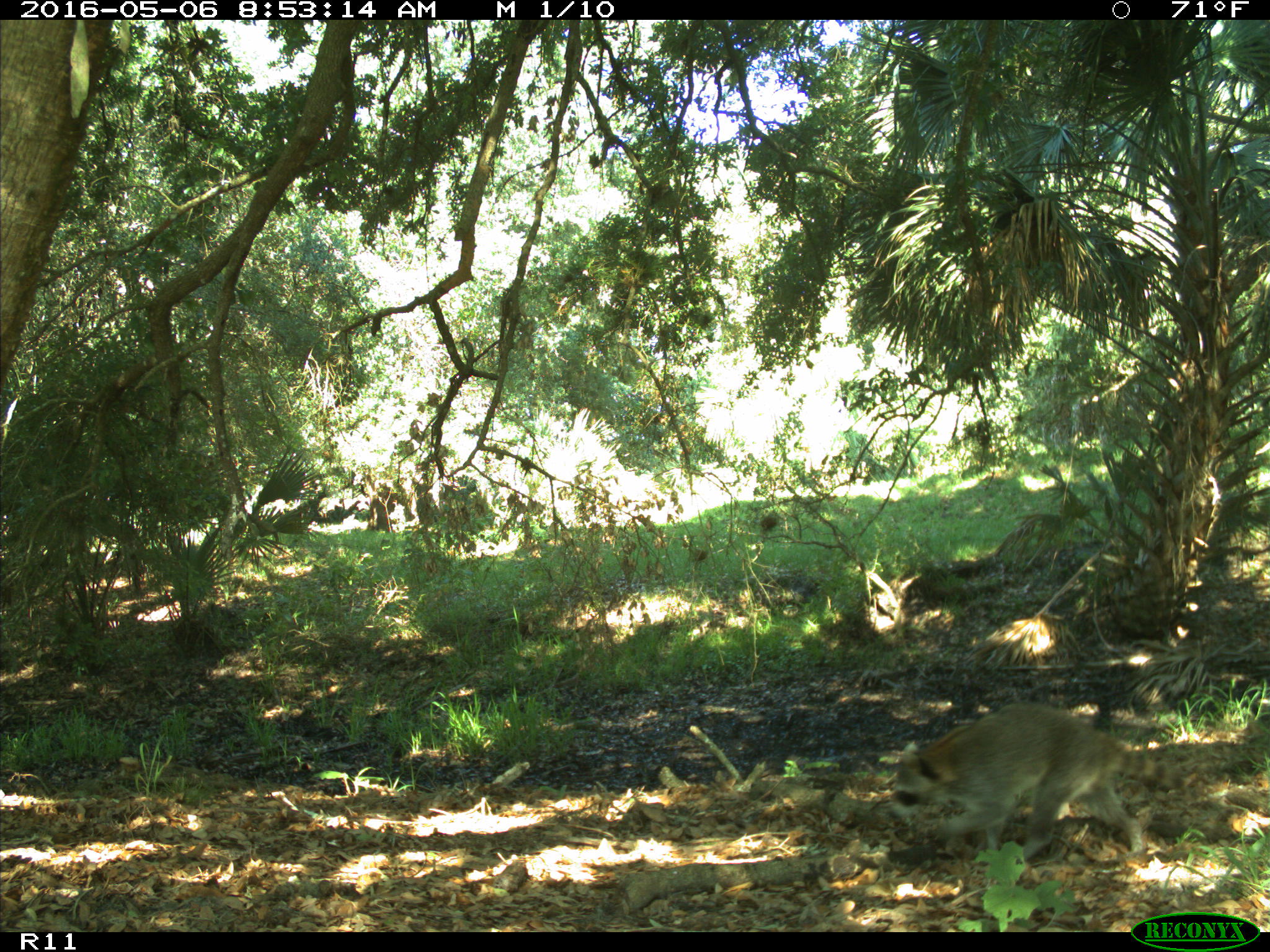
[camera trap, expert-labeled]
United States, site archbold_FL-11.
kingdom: Animalia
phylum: Chordata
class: Mammalia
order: Carnivora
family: Procyonidae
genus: Procyon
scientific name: Procyon lotor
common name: common raccoon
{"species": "Procyon lotor (common raccoon)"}